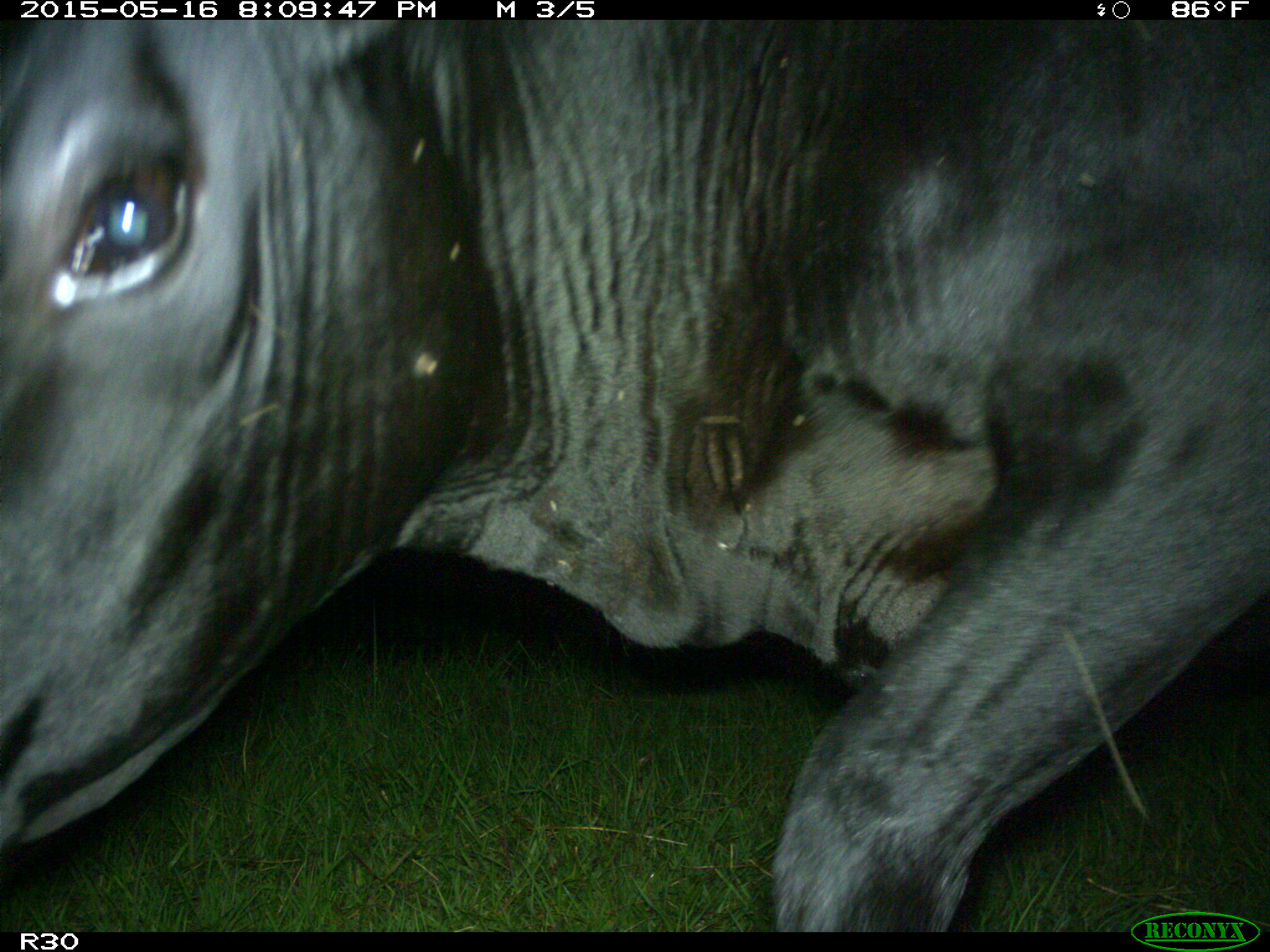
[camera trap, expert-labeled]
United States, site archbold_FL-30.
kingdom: Animalia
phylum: Chordata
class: Mammalia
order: Artiodactyla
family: Bovidae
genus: Bos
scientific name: Bos taurus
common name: domestic cow